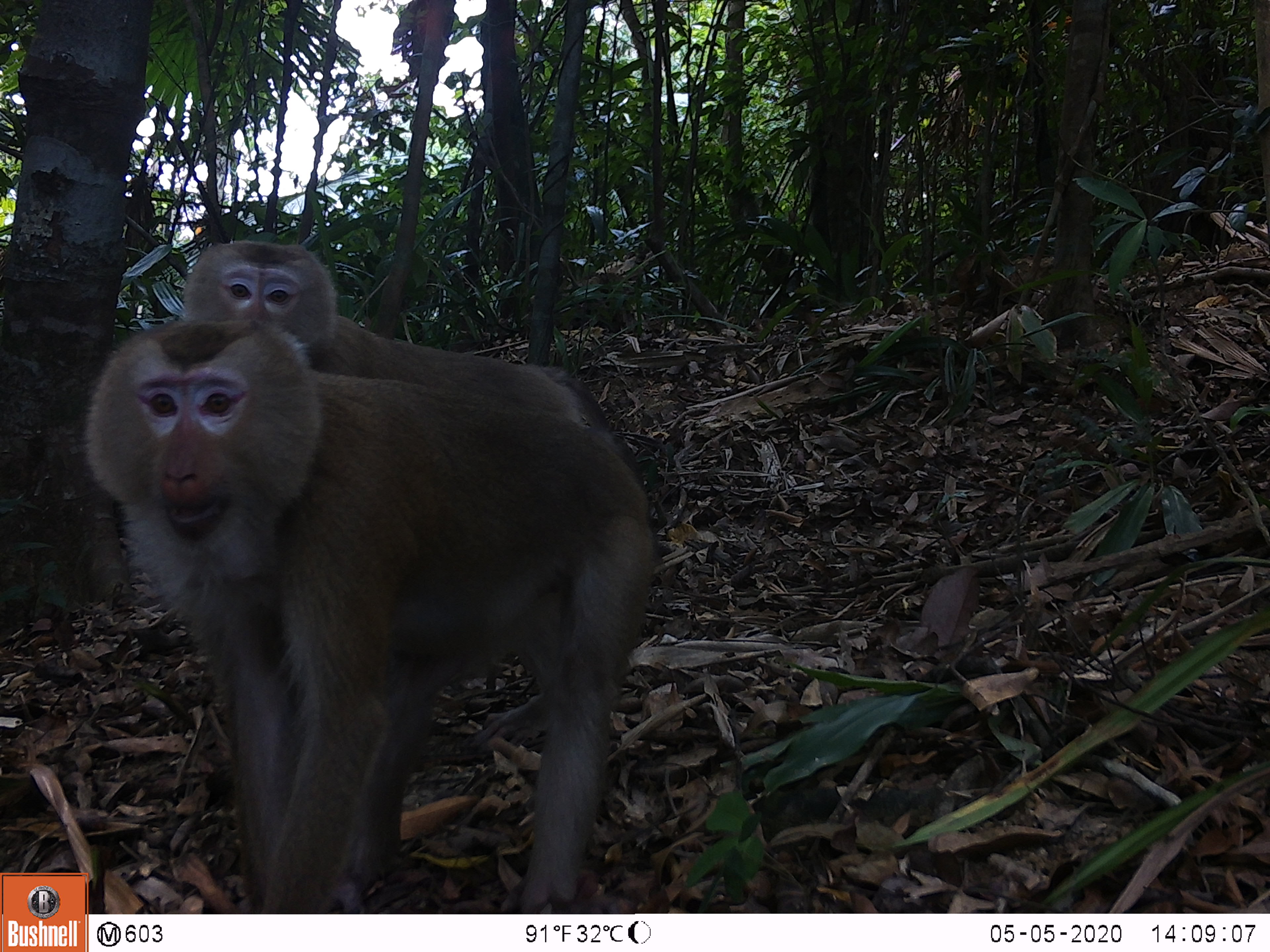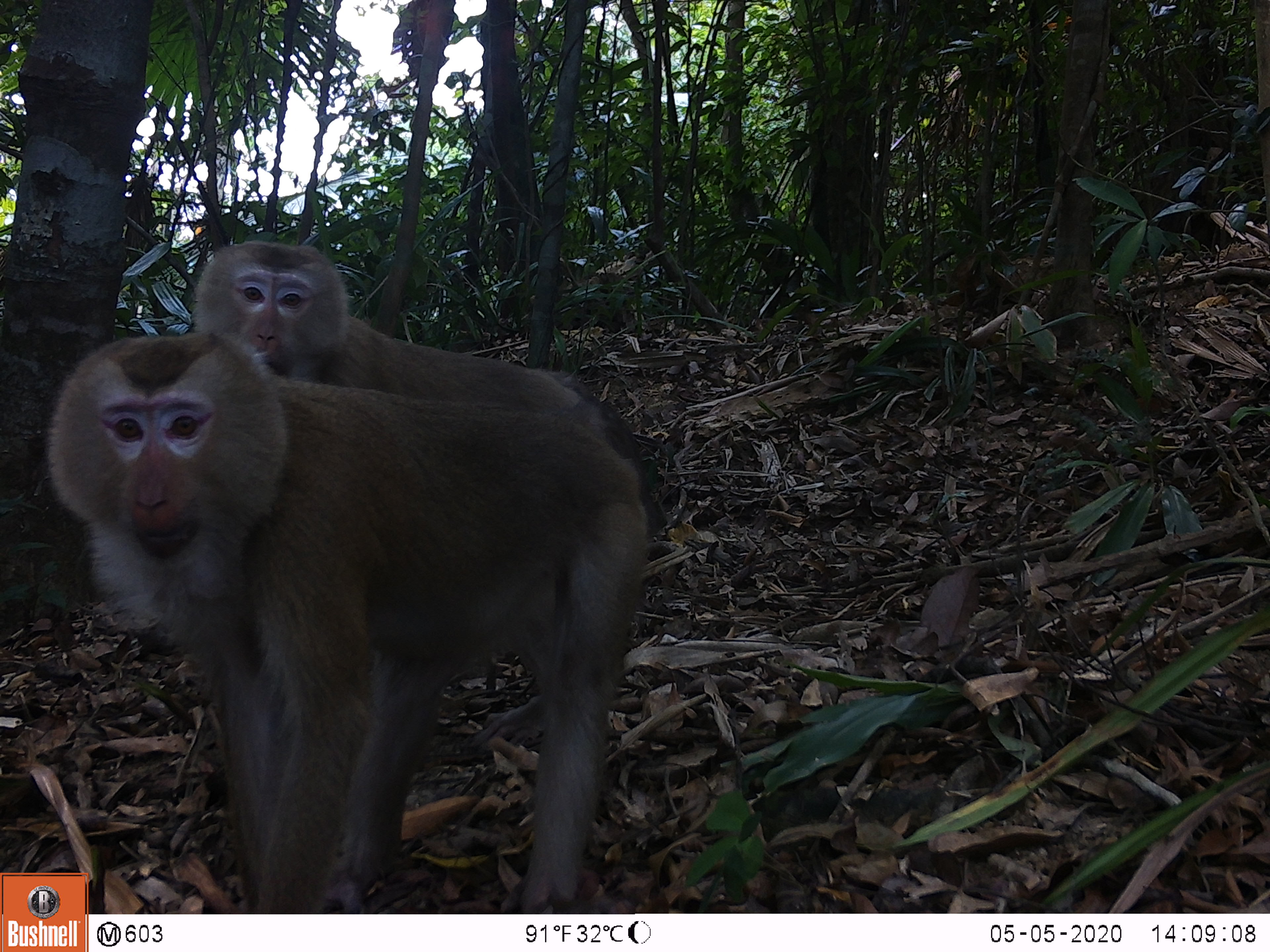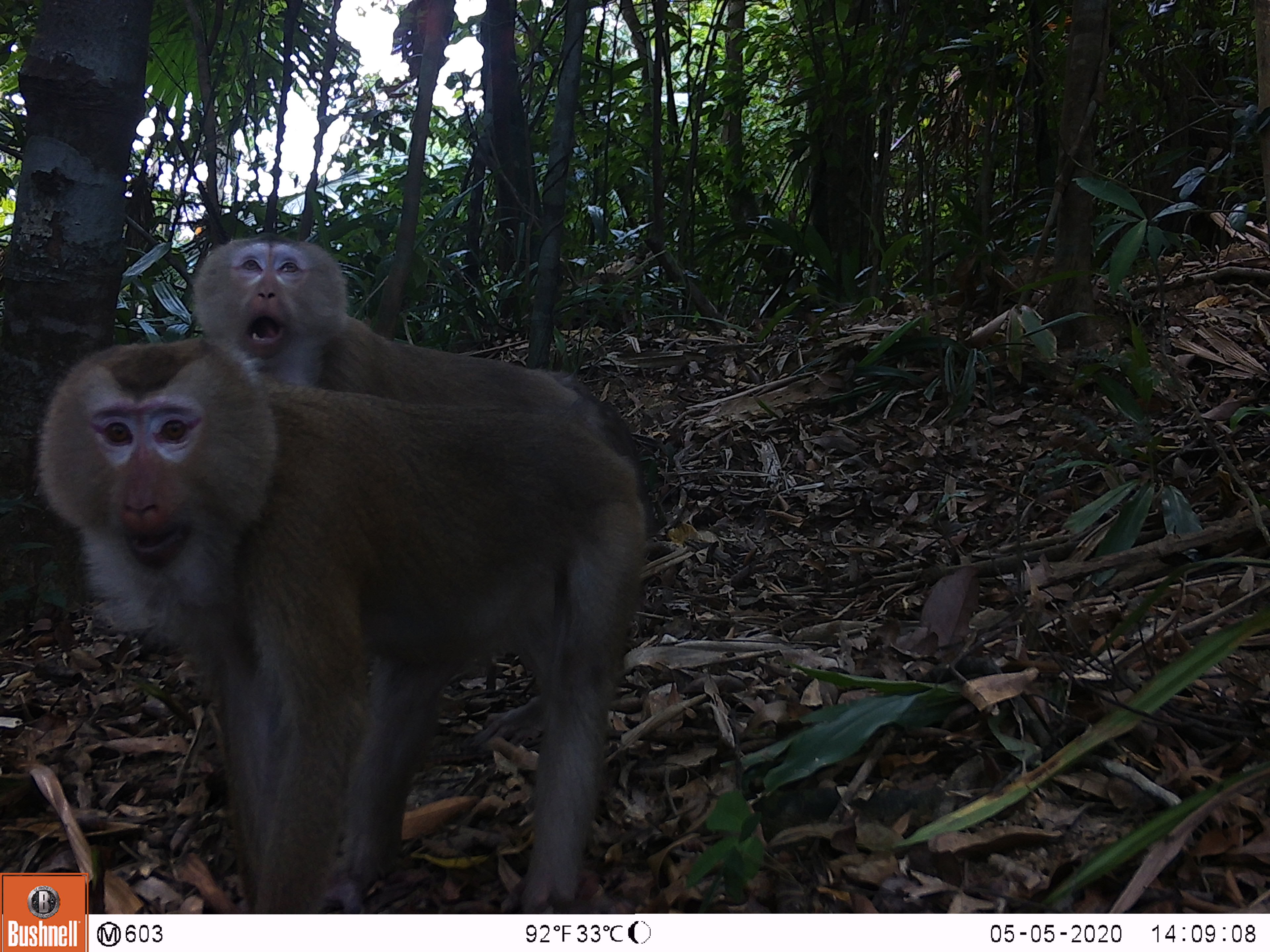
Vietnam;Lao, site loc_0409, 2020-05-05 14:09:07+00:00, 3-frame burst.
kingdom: Animalia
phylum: Chordata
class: Mammalia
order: Primates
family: Cercopithecidae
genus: Macaca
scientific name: Macaca nemestrina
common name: pig-tailed macaque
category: pig tailed macaque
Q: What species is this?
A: Pig tailed macaque (pig-tailed macaque) (Macaca nemestrina).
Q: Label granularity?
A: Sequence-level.